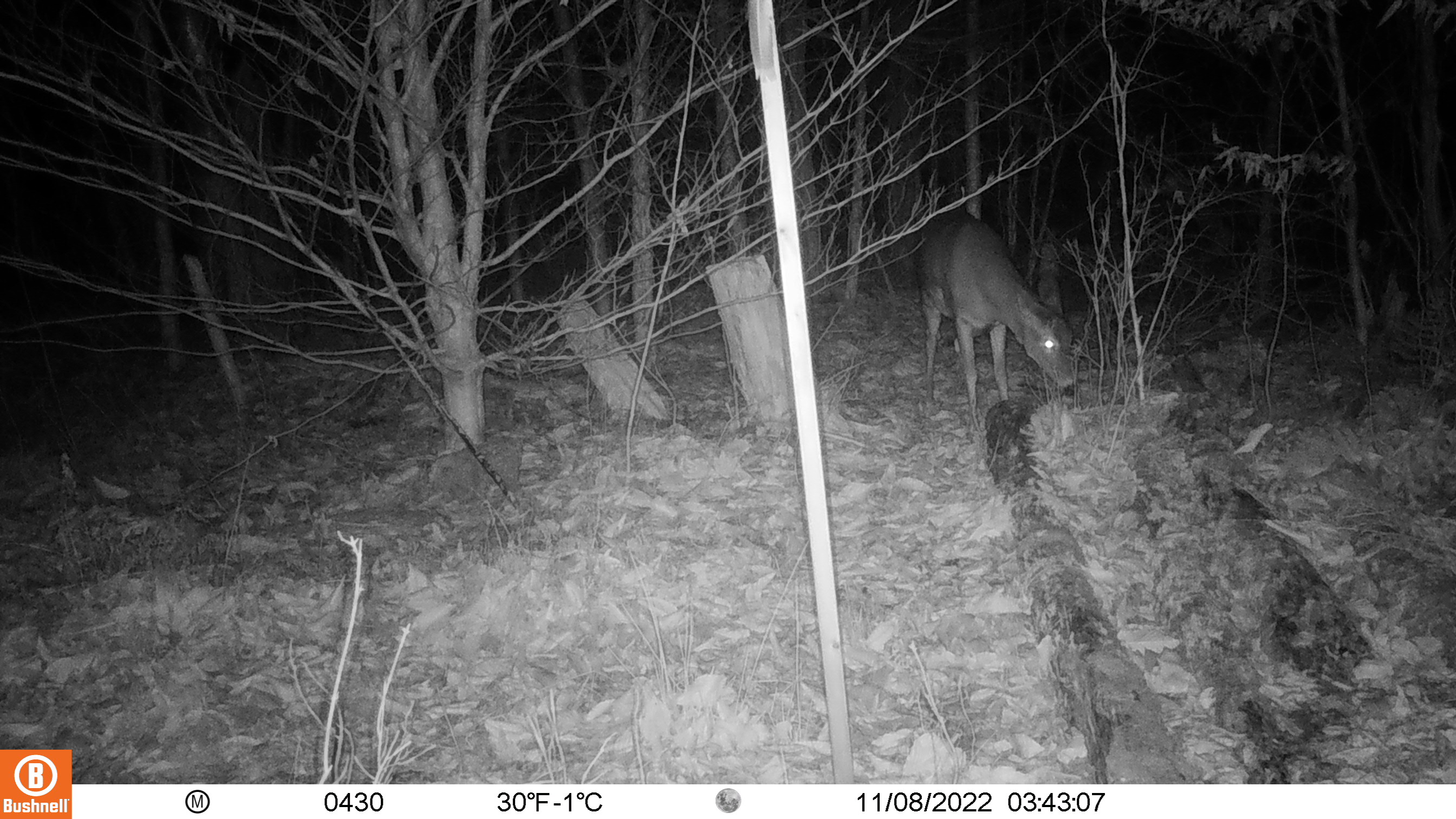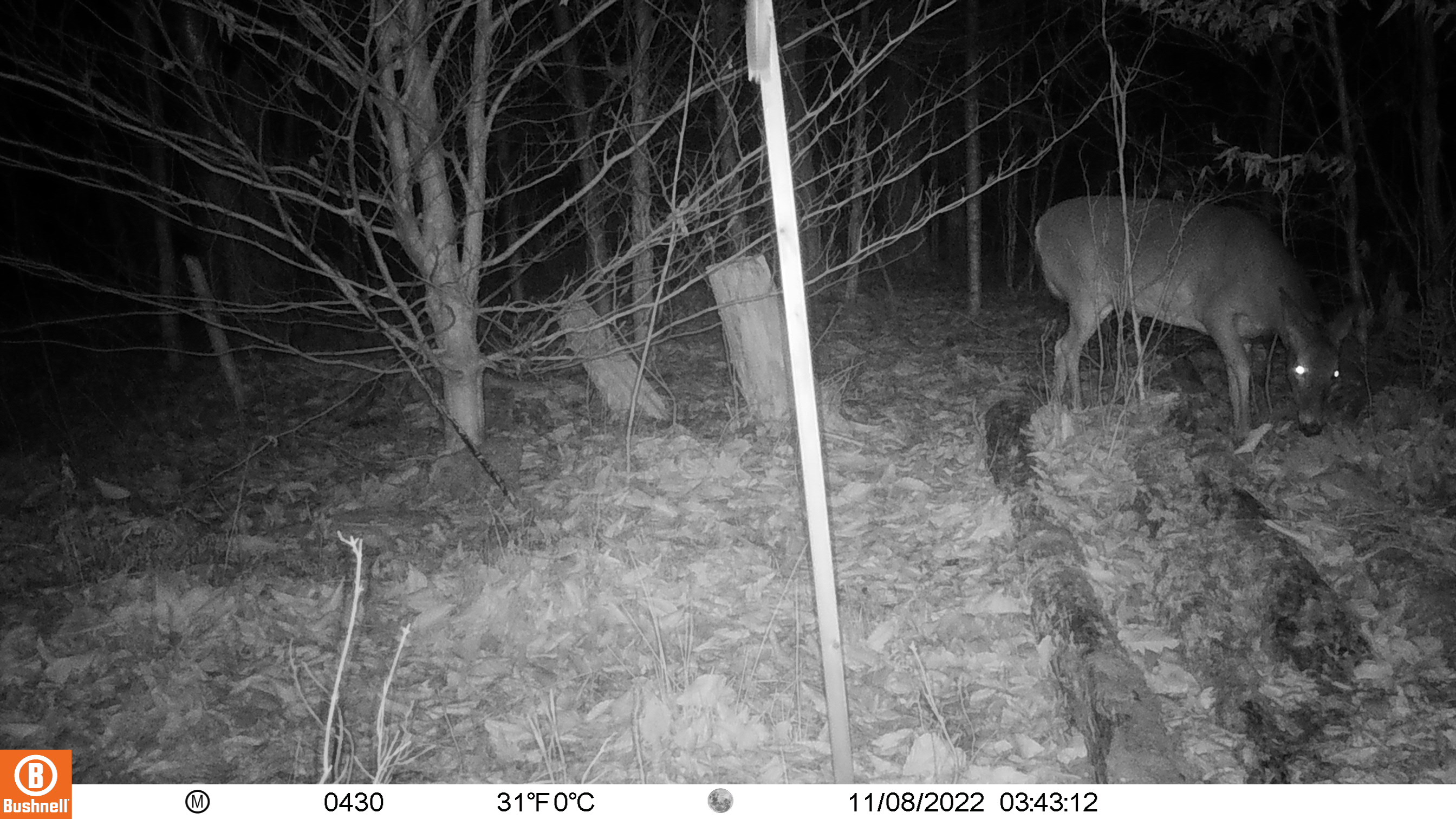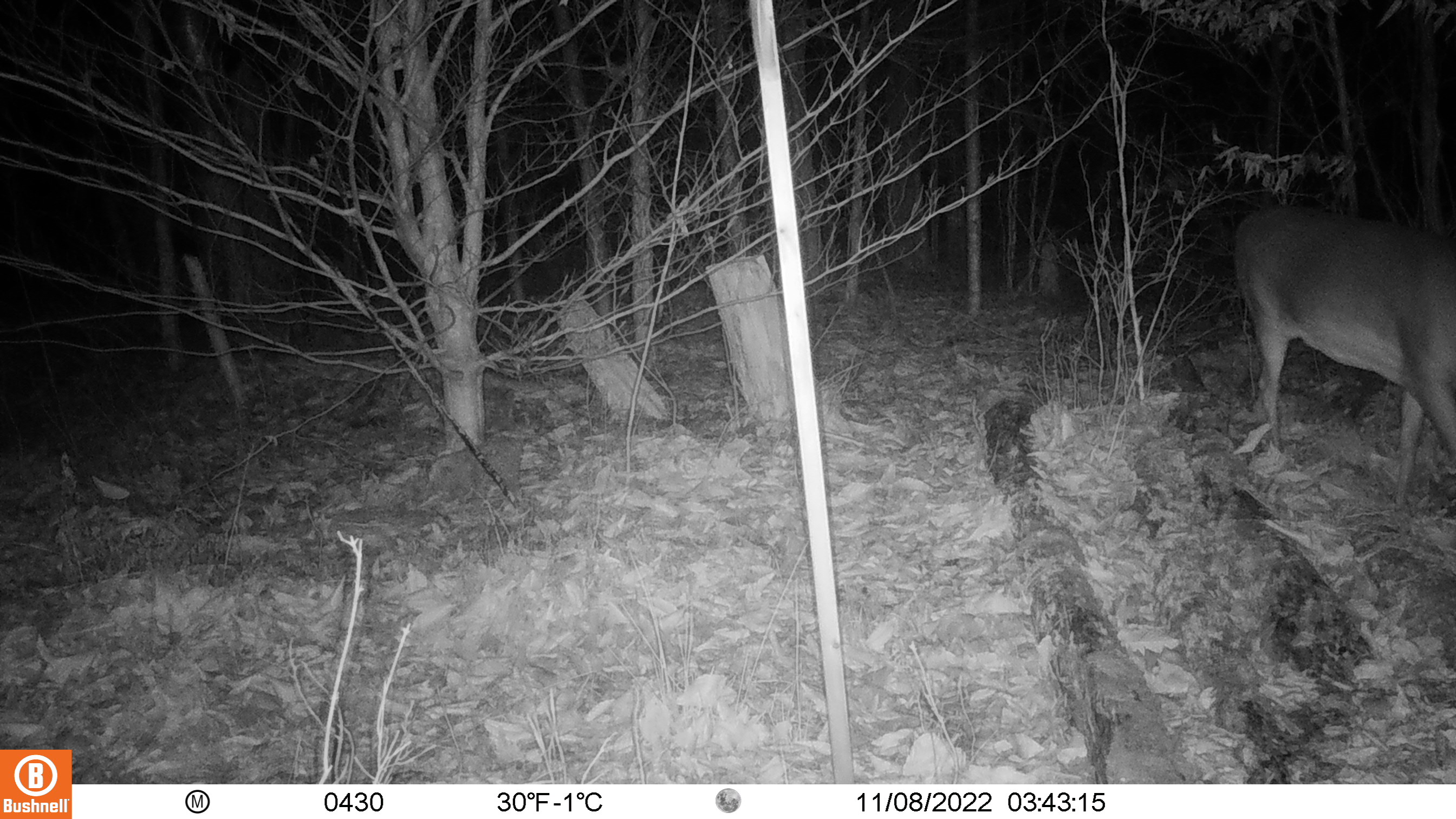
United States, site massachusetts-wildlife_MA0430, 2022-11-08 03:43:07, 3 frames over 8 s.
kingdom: Animalia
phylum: Chordata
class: Mammalia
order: Artiodactyla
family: Cervidae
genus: Odocoileus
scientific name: Odocoileus virginianus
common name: white-tailed deer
White-tailed deer (Odocoileus virginianus).